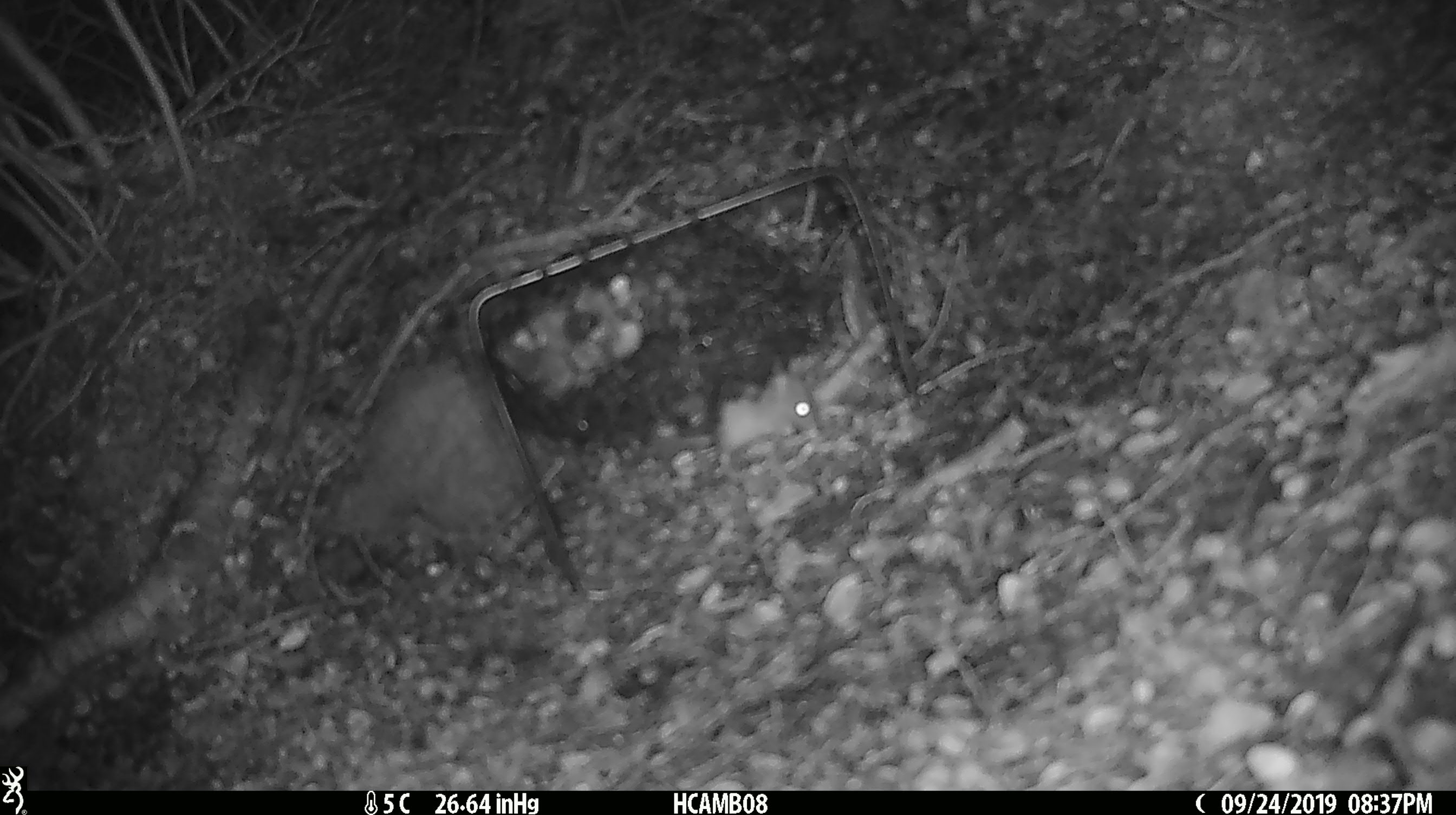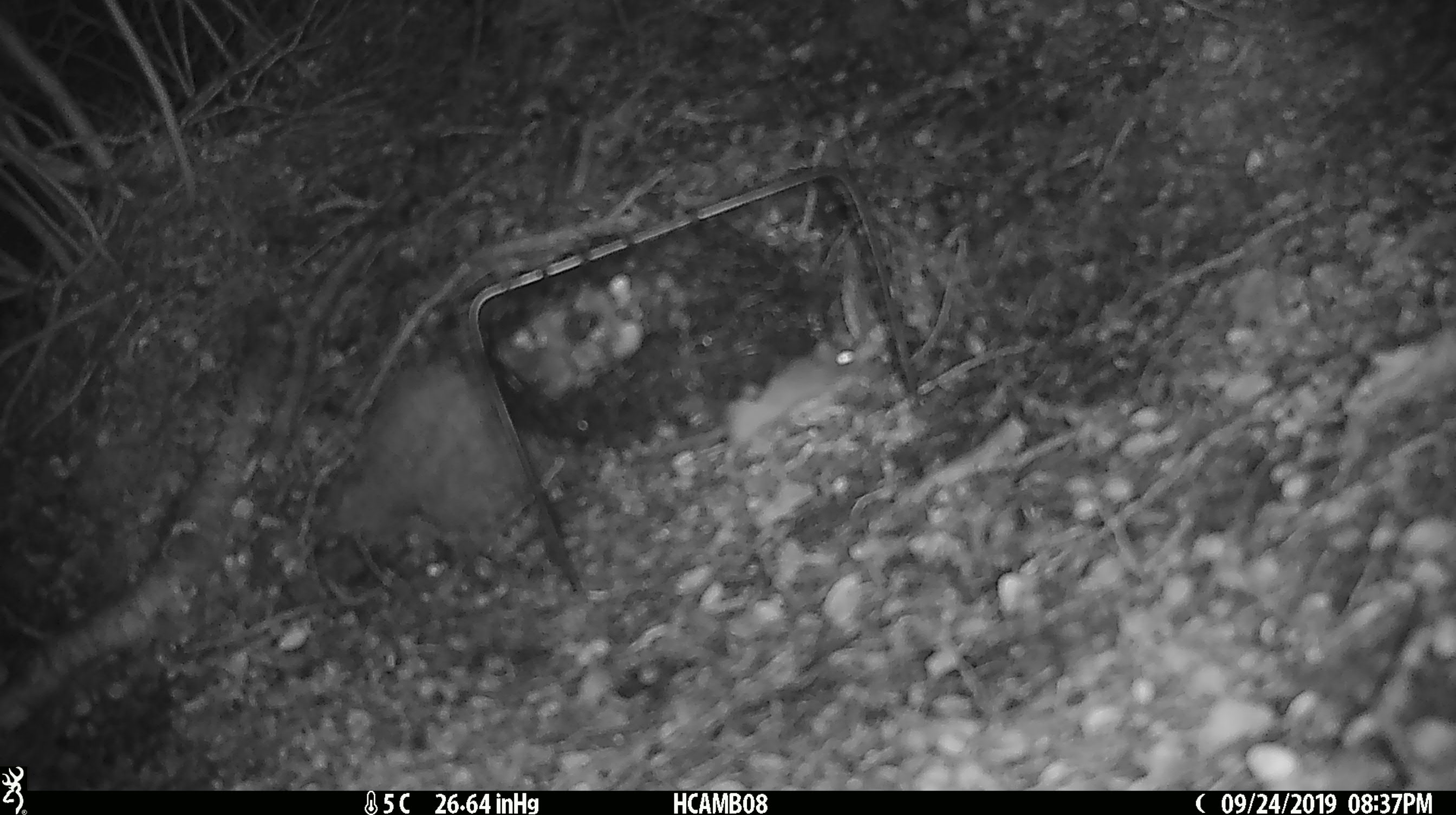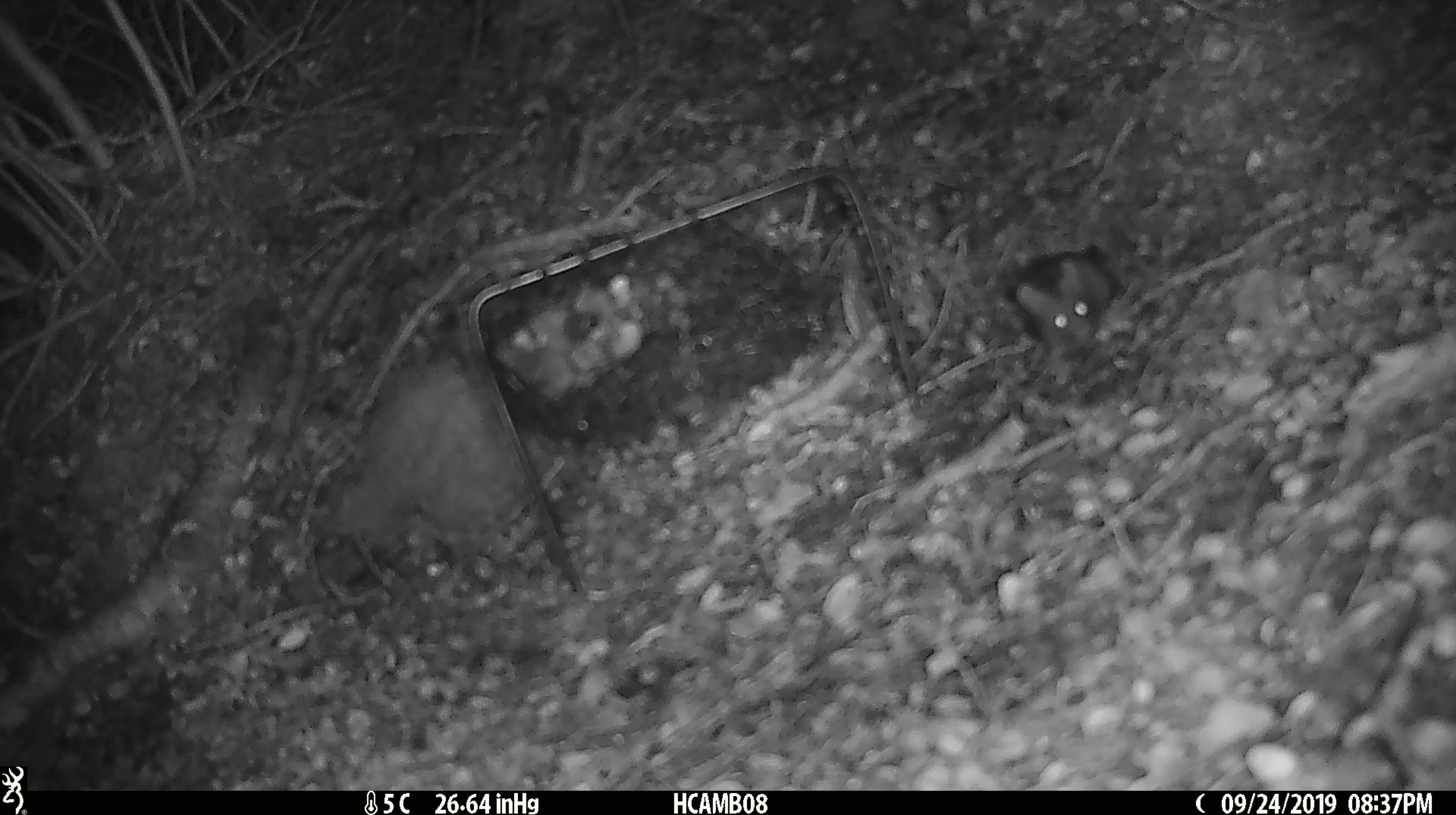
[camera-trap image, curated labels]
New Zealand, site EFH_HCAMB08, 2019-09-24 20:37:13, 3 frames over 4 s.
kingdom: Animalia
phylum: Chordata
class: Mammalia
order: Rodentia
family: Muridae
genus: Mus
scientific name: Mus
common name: mouse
Mouse (Mus).